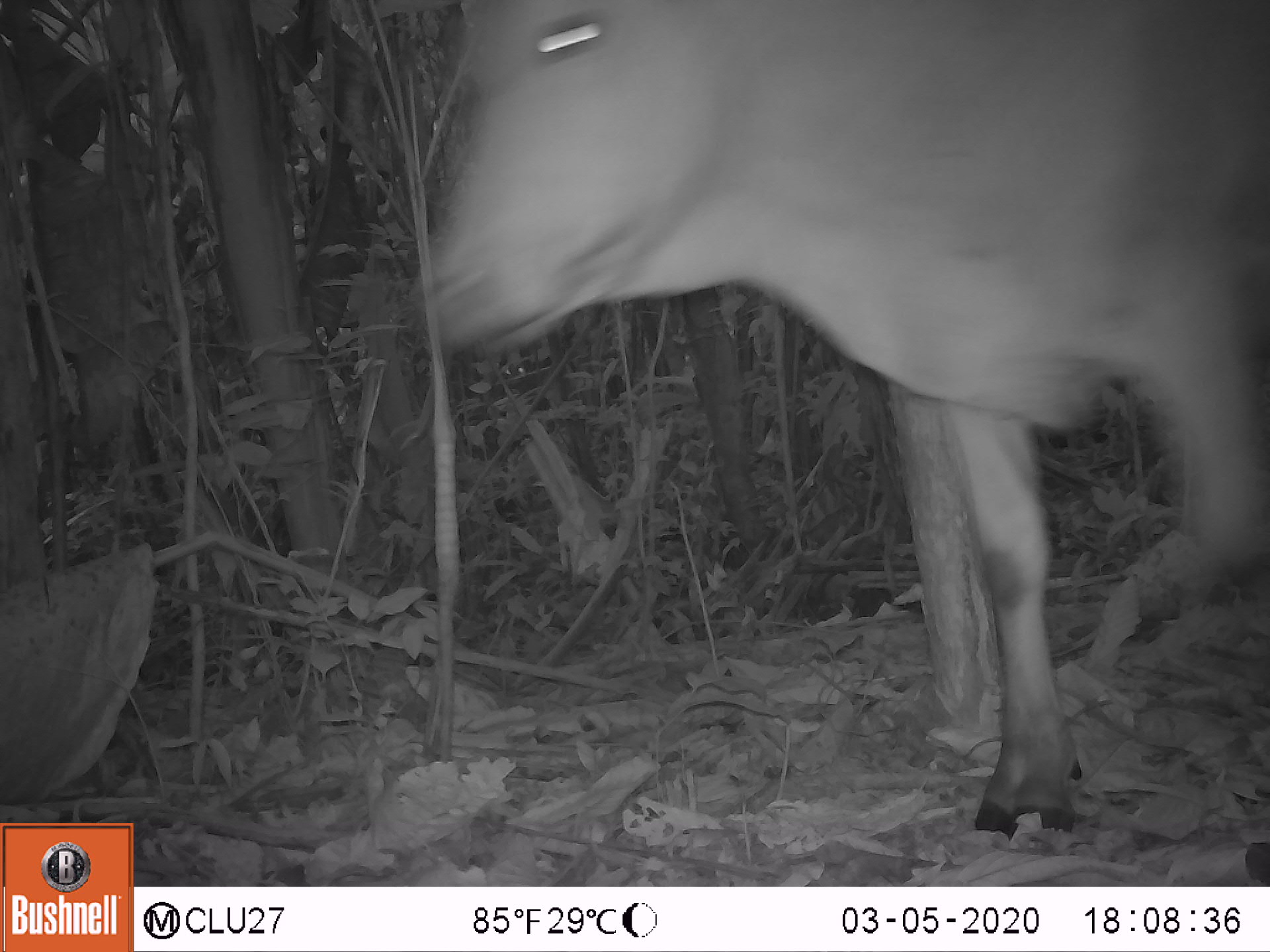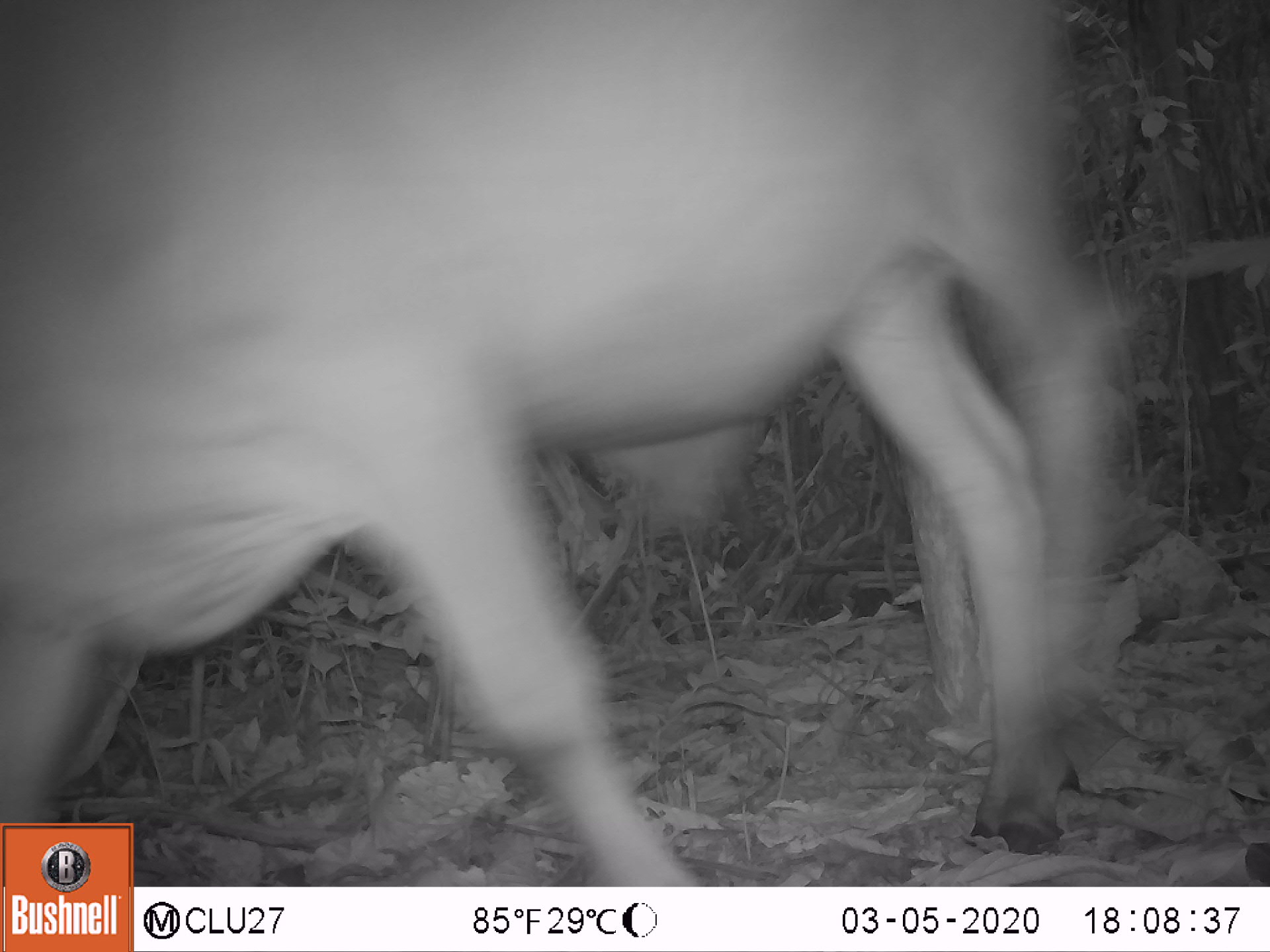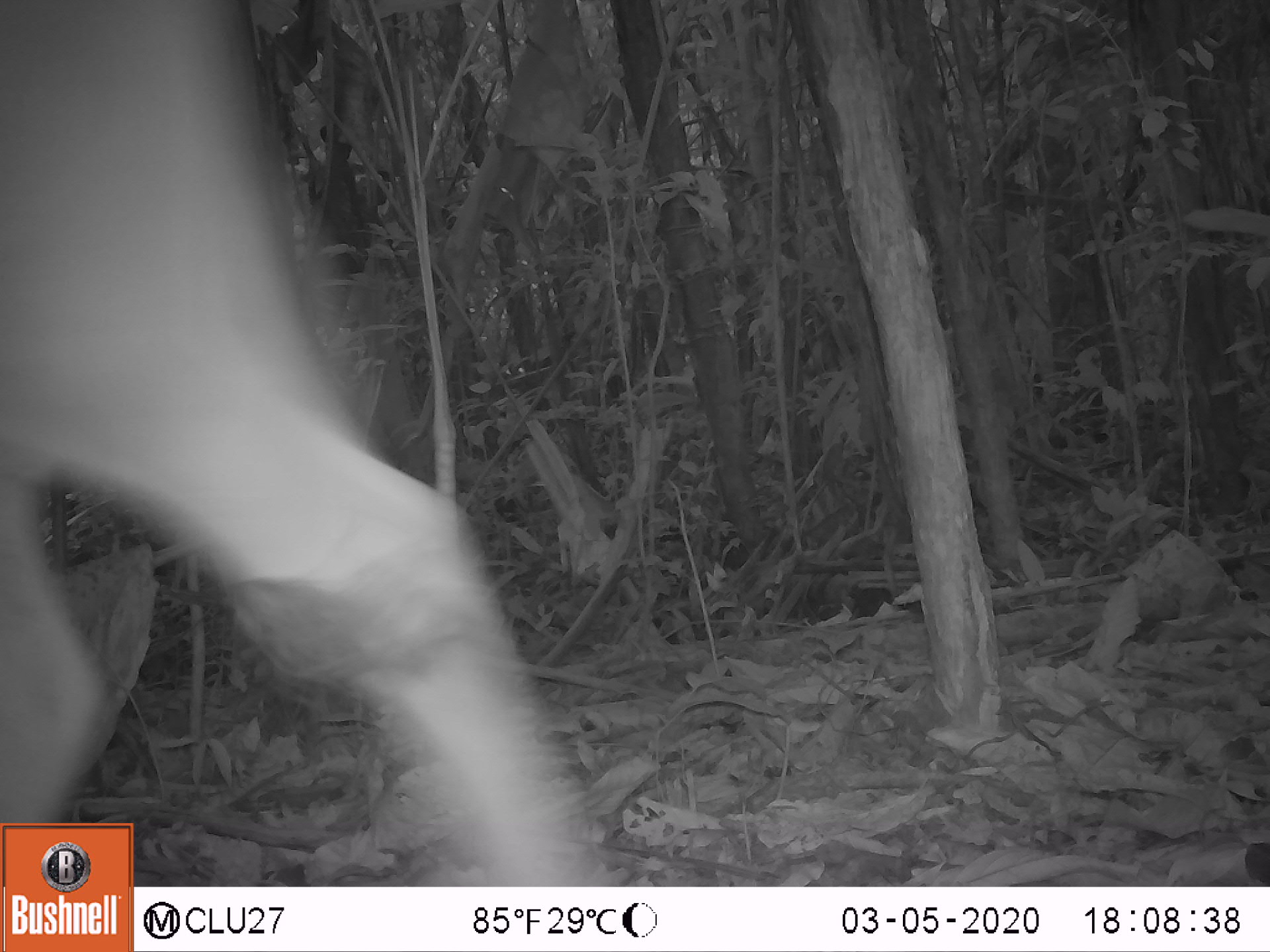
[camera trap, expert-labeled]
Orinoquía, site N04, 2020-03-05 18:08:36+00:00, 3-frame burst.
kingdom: Animalia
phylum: Chordata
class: Mammalia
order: Artiodactyla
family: Bovidae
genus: Bos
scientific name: Bos taurus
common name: cow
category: cattle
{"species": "cattle (cow) (Bos taurus)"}